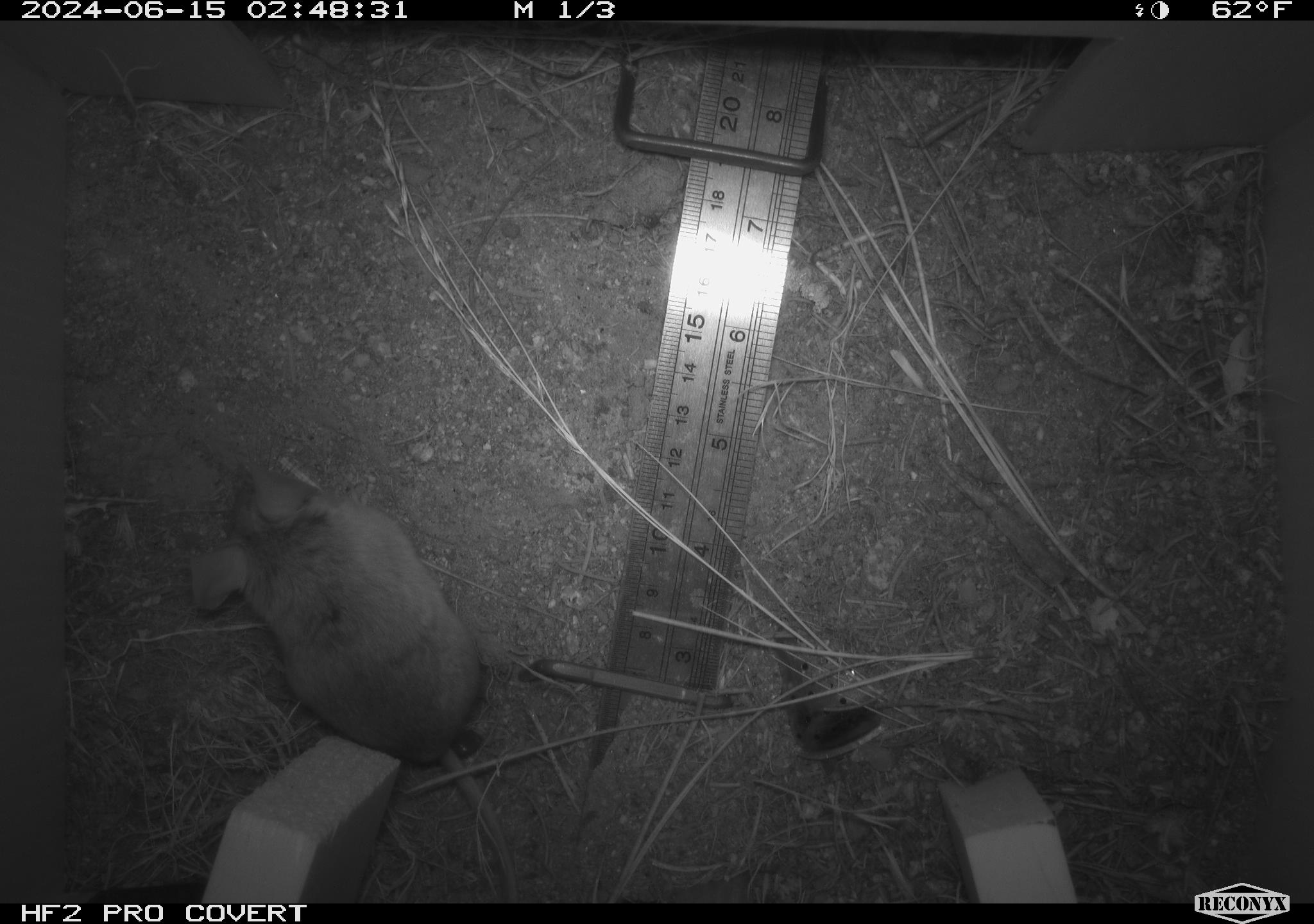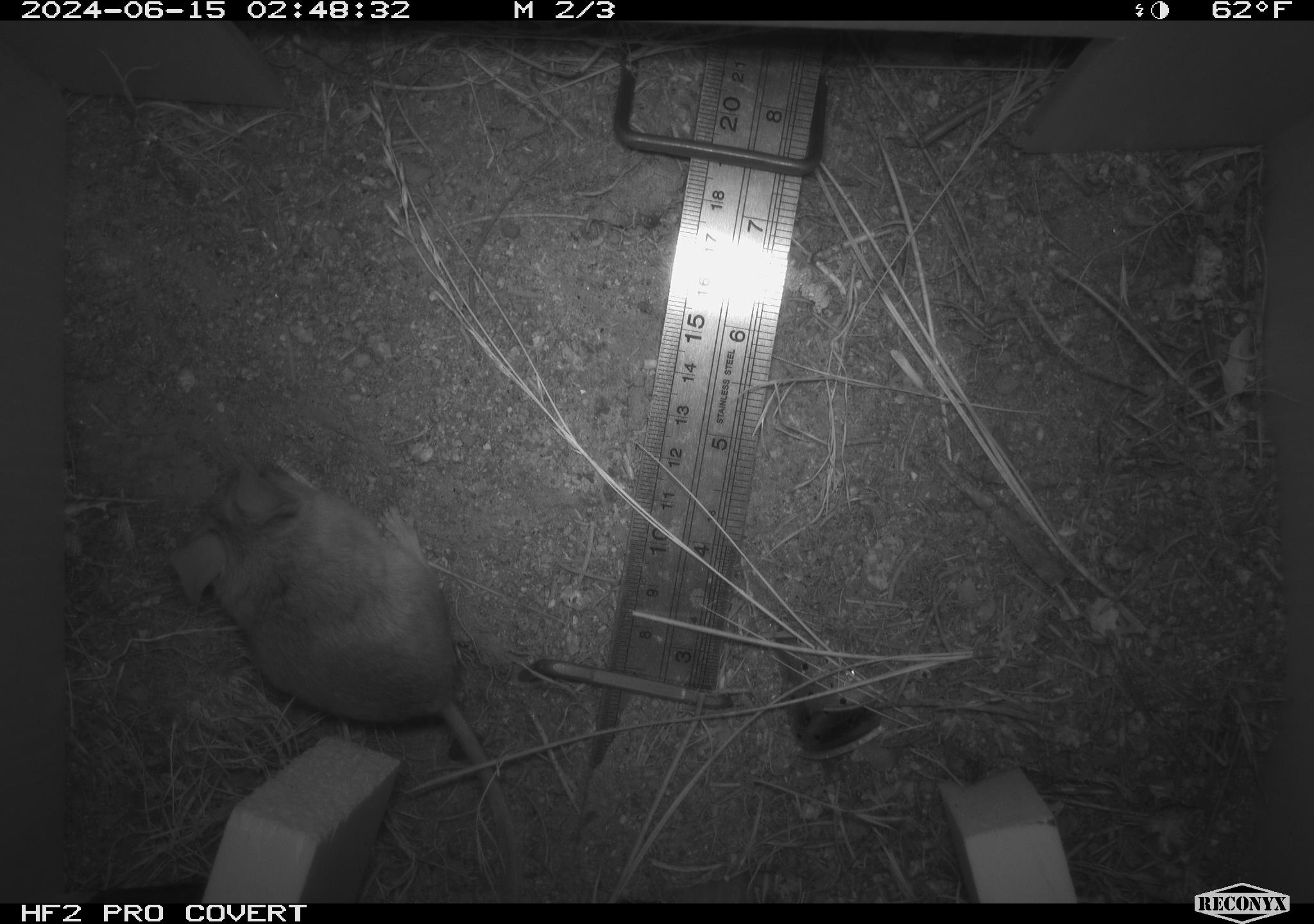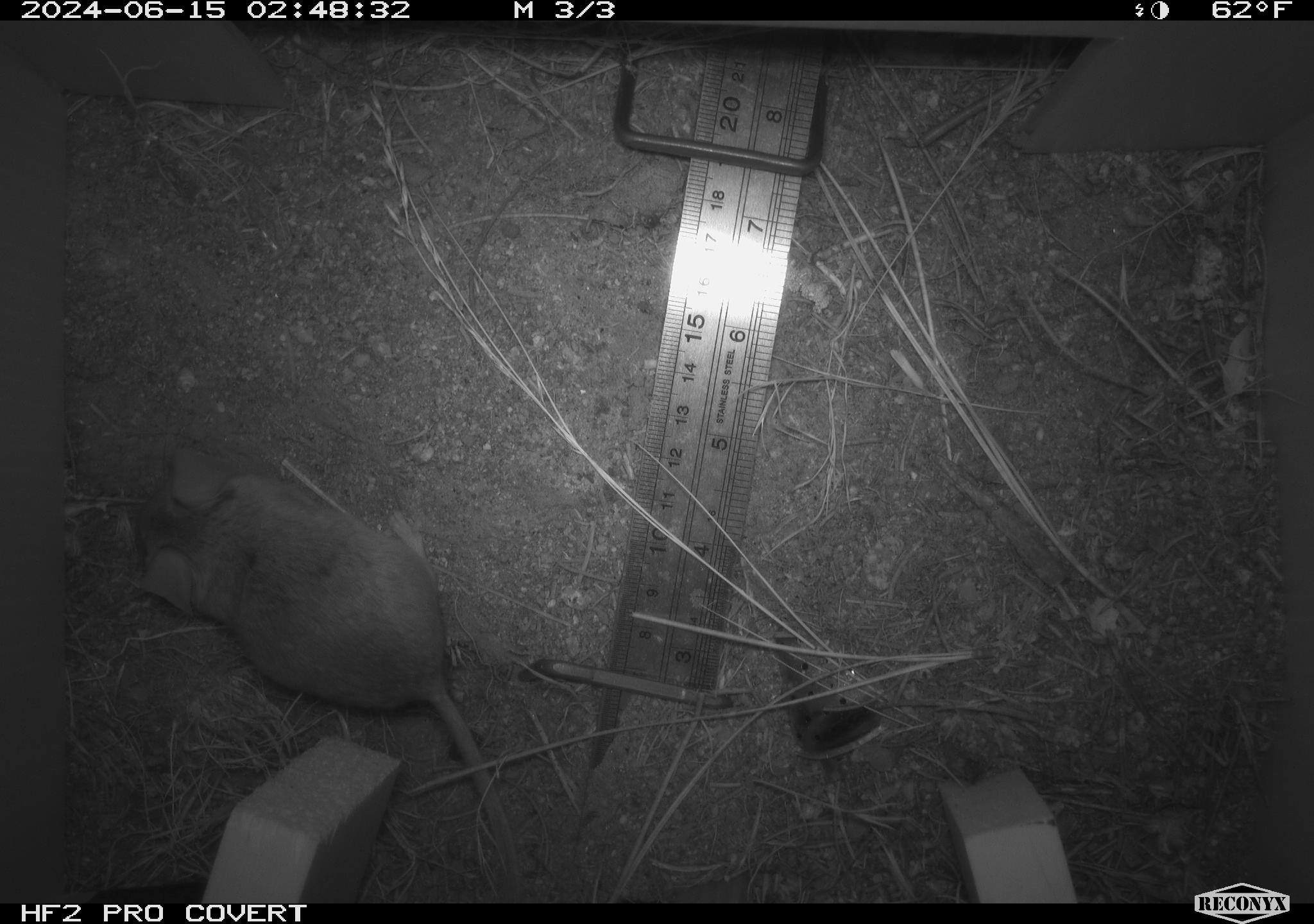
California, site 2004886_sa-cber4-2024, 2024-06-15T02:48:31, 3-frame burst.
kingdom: Animalia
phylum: Chordata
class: Mammalia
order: Rodentia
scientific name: Rodentia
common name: mouse species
Mouse species (Rodentia).